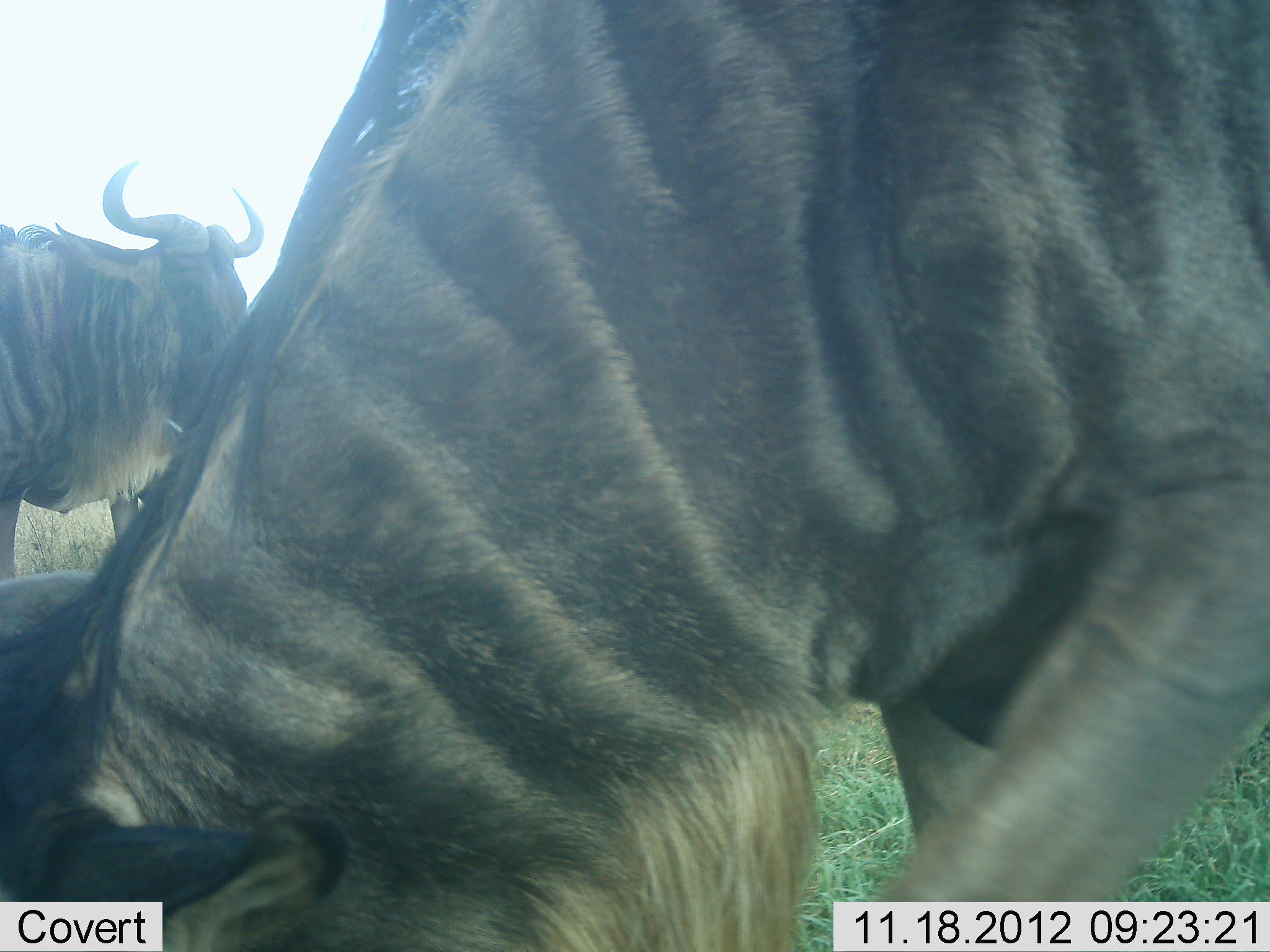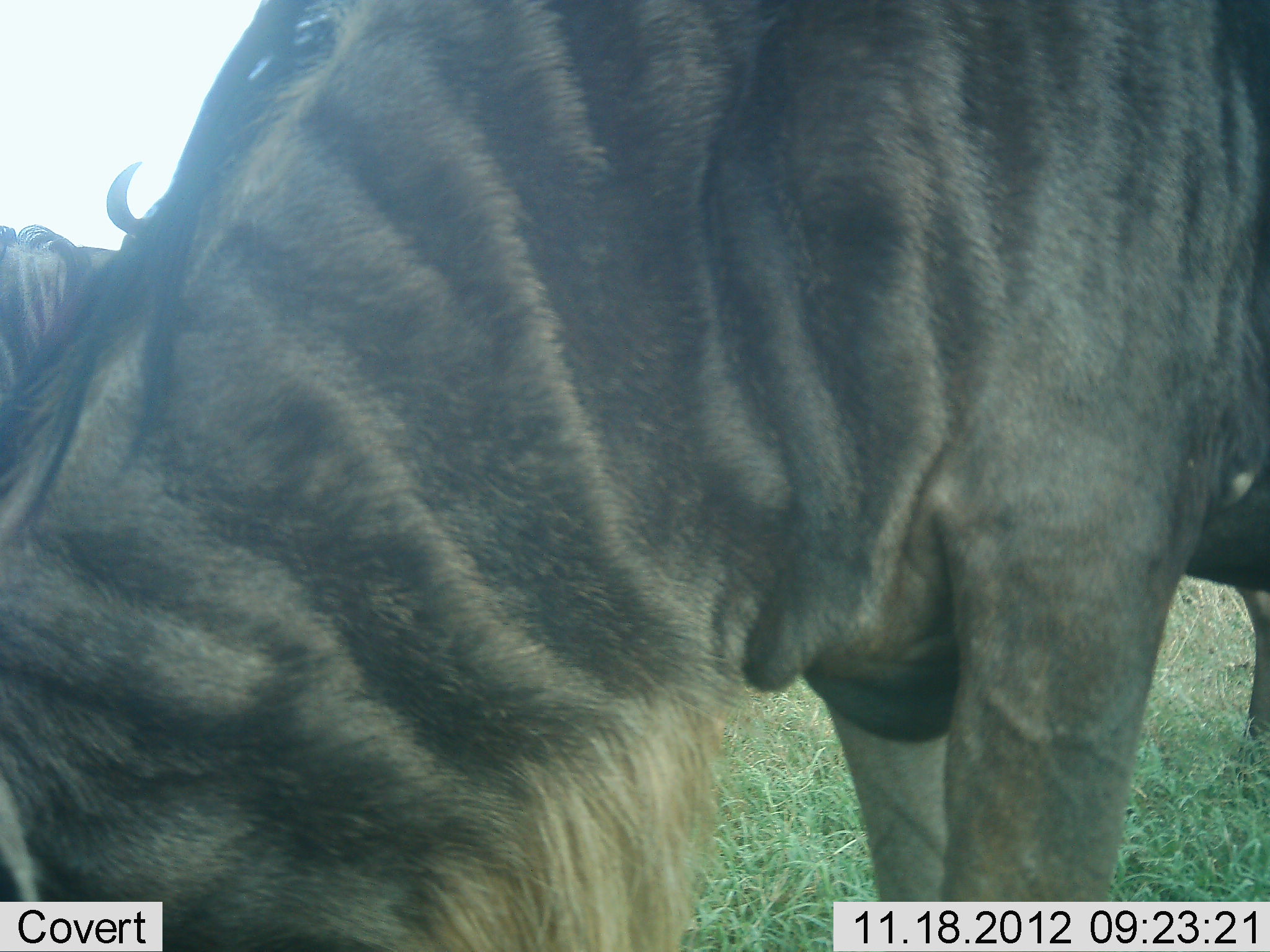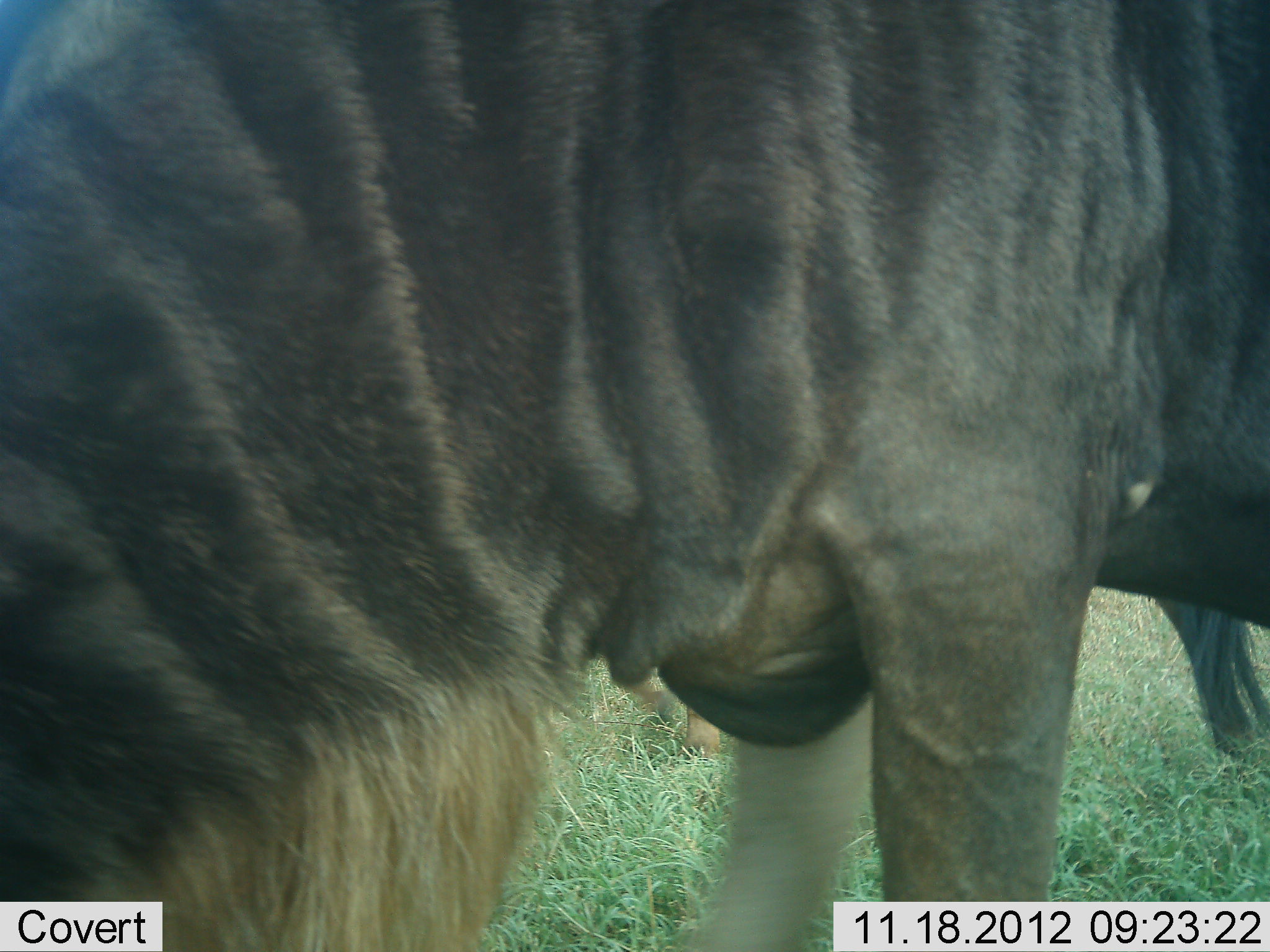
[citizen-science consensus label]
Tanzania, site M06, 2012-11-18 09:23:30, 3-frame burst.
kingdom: Animalia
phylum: Chordata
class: Mammalia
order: Artiodactyla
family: Bovidae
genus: Connochaetes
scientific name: Connochaetes taurinus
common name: blue wildebeest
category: wildebeest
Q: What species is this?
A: Wildebeest (blue wildebeest) (Connochaetes taurinus).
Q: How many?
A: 2.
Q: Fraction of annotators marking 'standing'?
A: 80%.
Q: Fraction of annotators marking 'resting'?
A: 0%.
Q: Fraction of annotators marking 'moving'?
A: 20%.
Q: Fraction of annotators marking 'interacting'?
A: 0%.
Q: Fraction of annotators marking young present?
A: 0%.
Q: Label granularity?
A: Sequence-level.